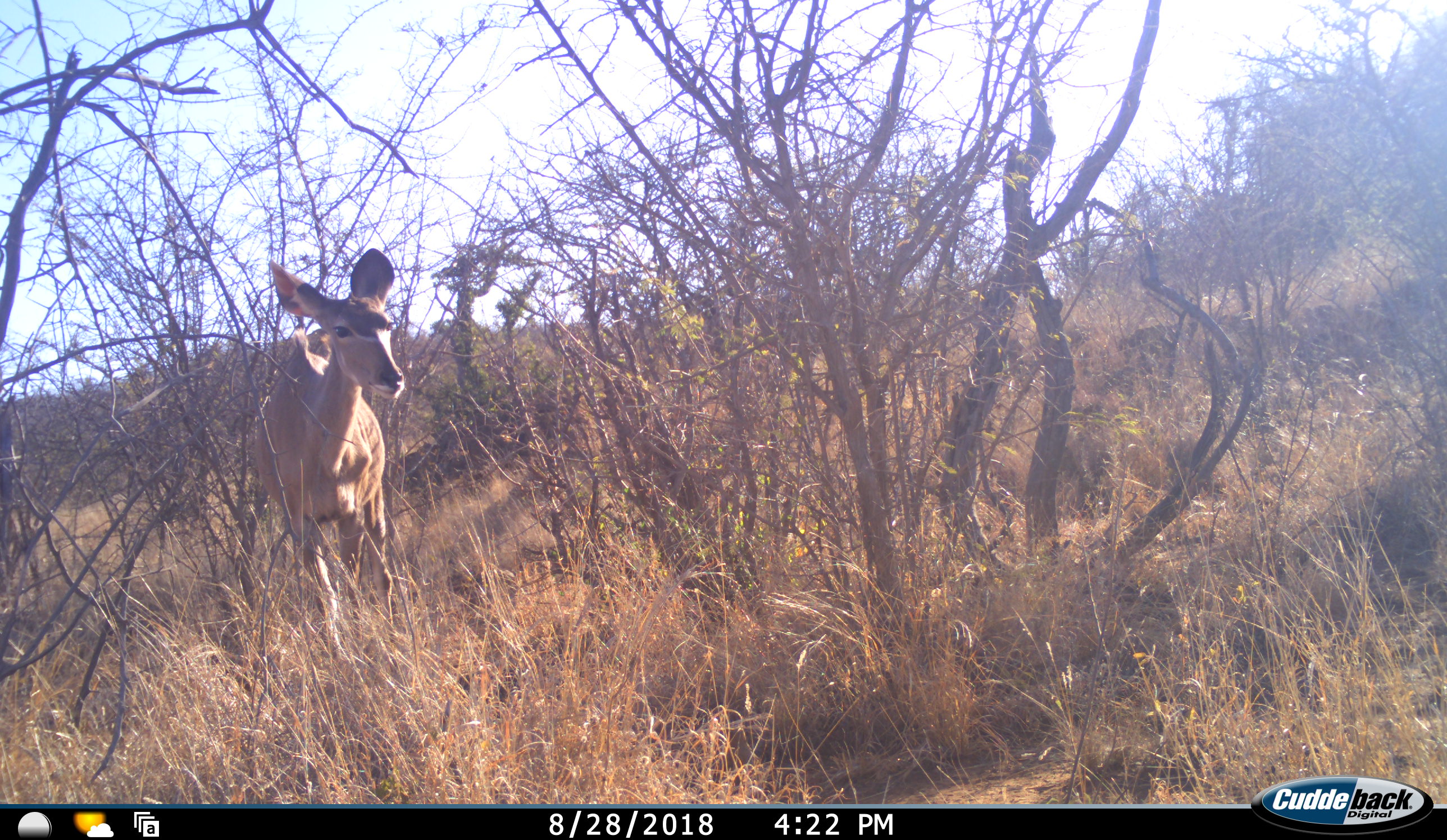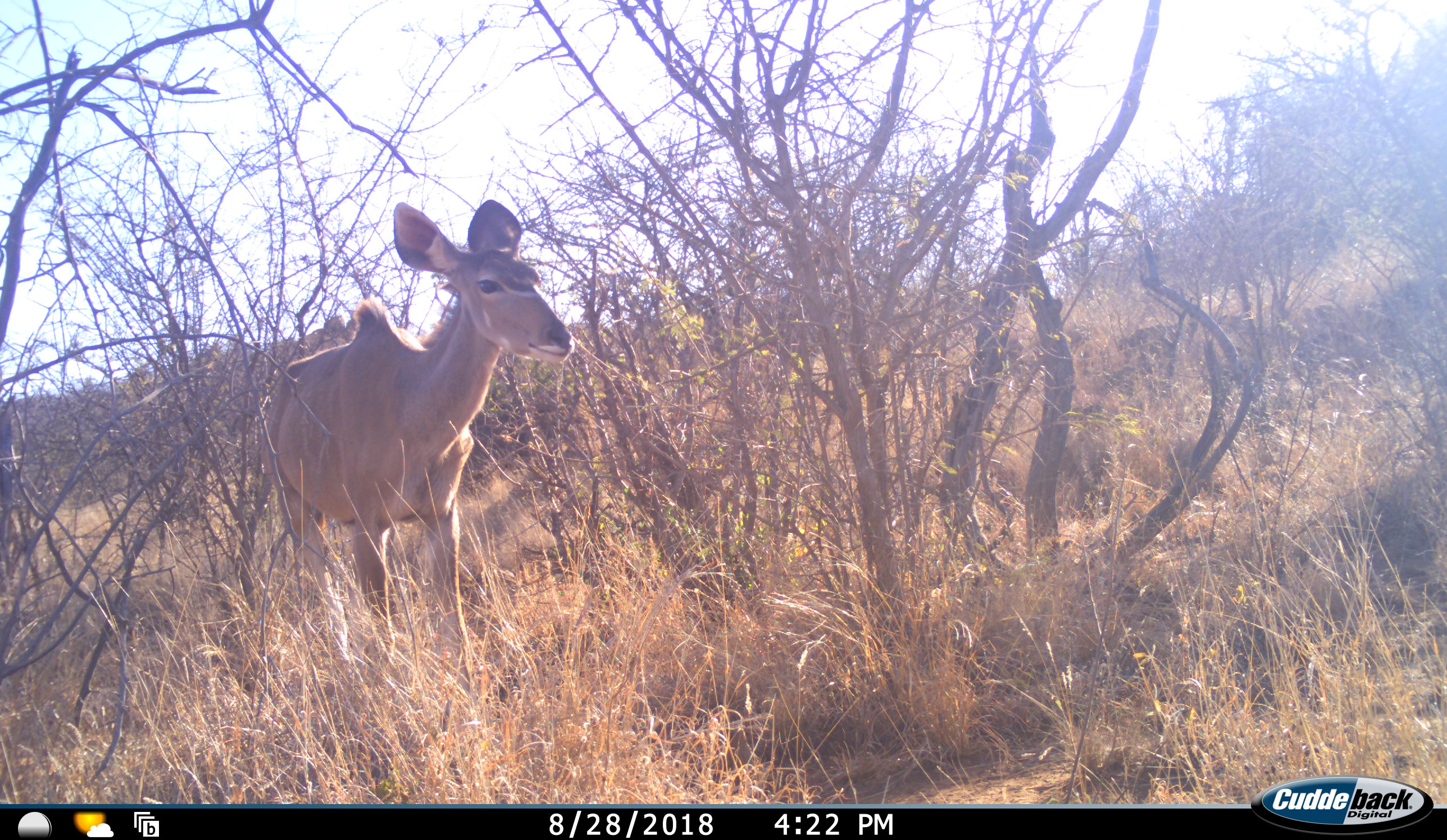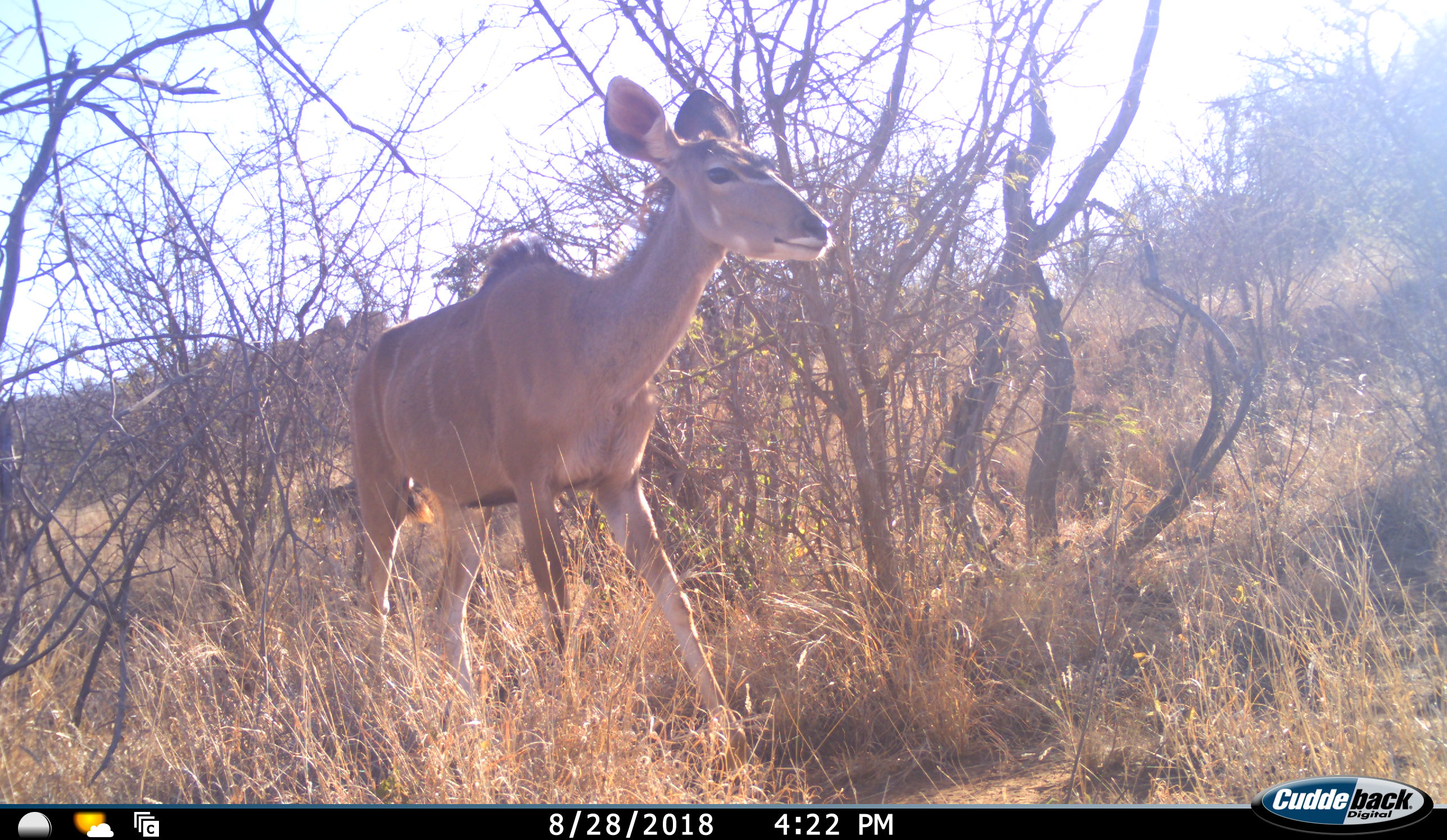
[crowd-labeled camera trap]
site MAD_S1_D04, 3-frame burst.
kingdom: Animalia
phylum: Chordata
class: Mammalia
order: Artiodactyla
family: Bovidae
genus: Tragelaphus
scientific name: Tragelaphus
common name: kudu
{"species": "kudu (Tragelaphus)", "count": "1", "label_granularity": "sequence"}